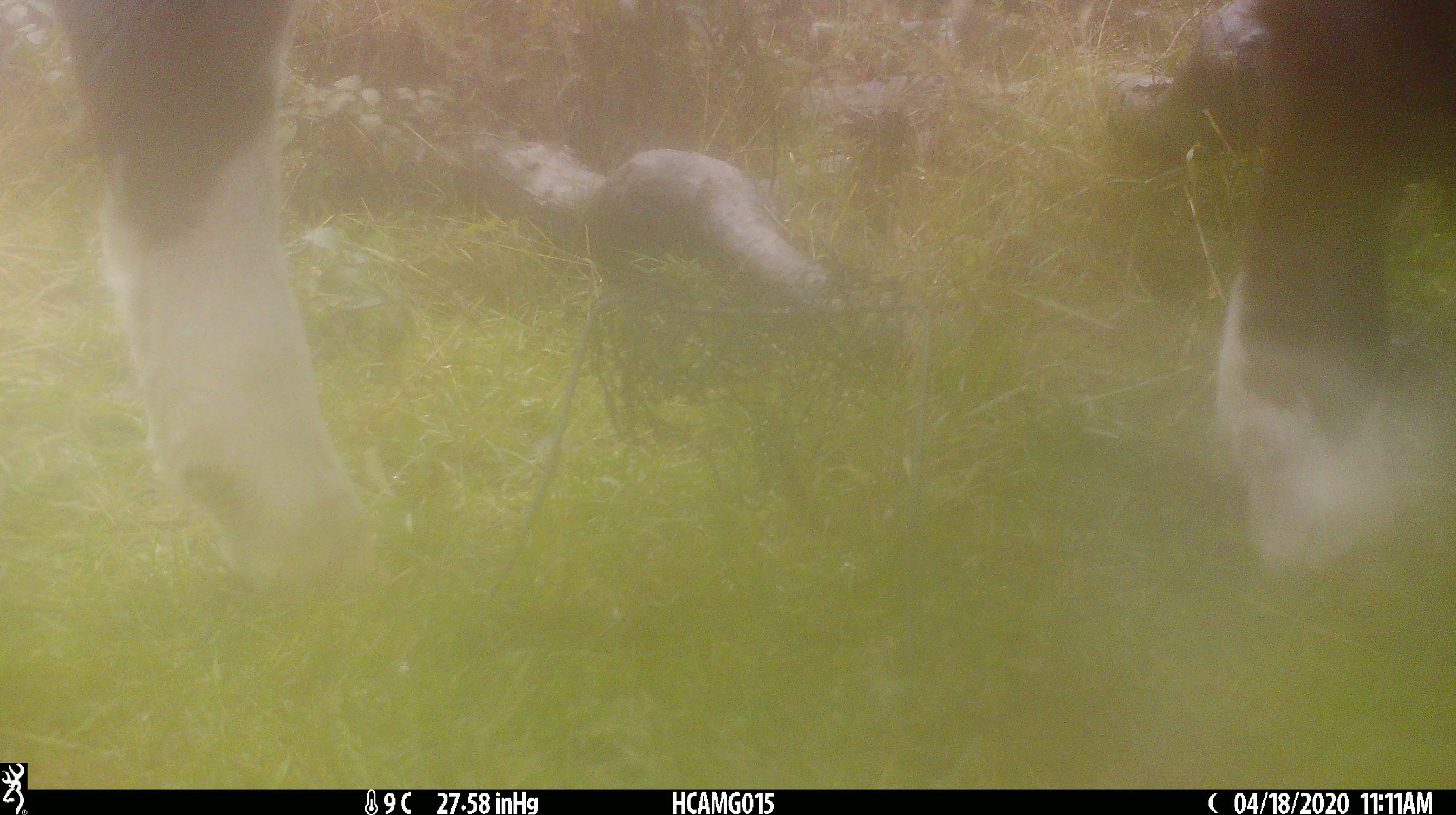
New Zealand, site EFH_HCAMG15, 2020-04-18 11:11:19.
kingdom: Animalia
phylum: Chordata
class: Mammalia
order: Artiodactyla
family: Bovidae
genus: Bos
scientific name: Bos taurus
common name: domestic cow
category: cow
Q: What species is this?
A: Cow (domestic cow) (Bos taurus).